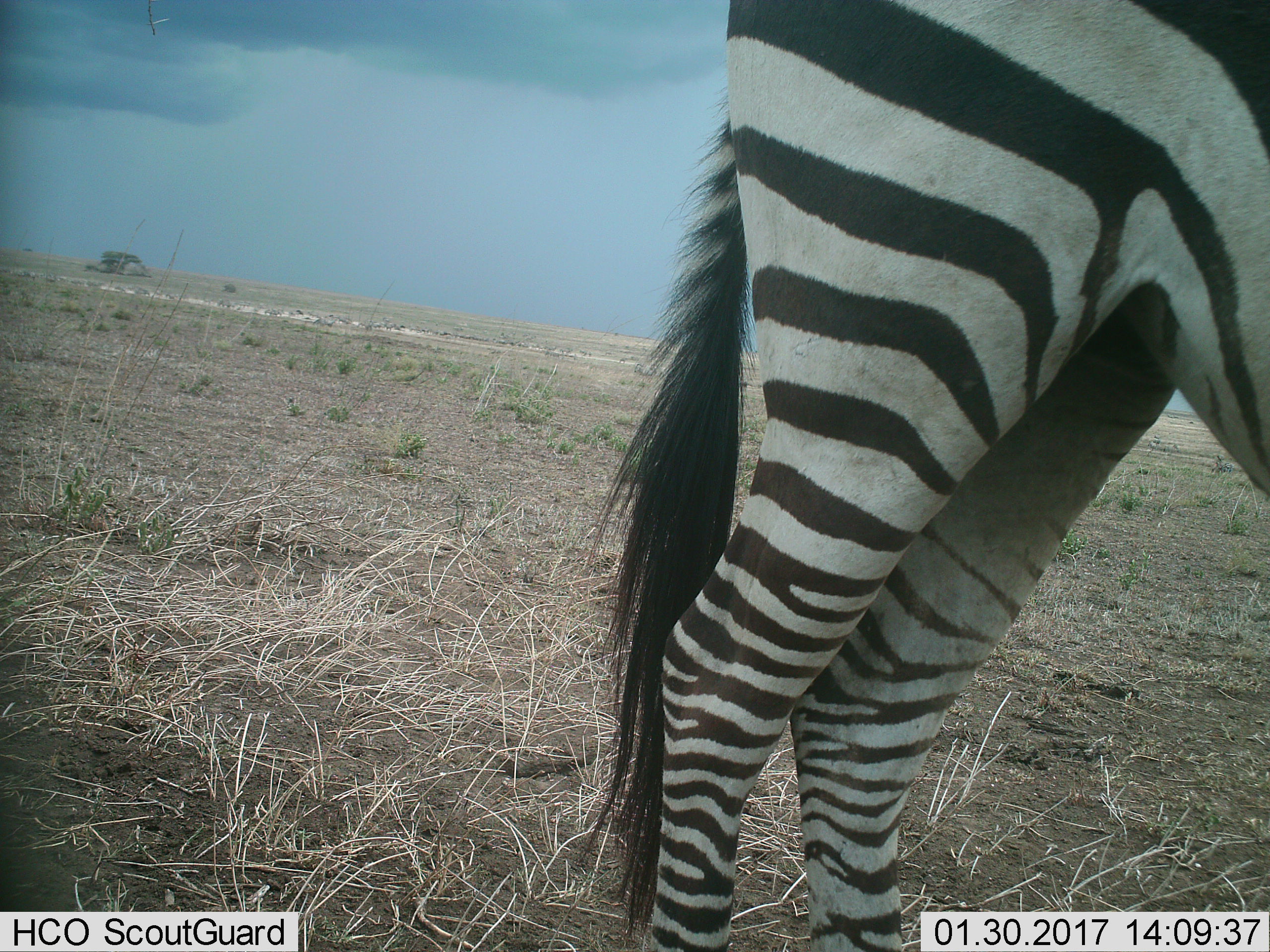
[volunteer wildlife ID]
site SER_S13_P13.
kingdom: Animalia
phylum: Chordata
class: Mammalia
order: Perissodactyla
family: Equidae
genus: Equus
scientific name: Equus quagga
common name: plains zebra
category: zebraplains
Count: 1.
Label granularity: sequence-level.